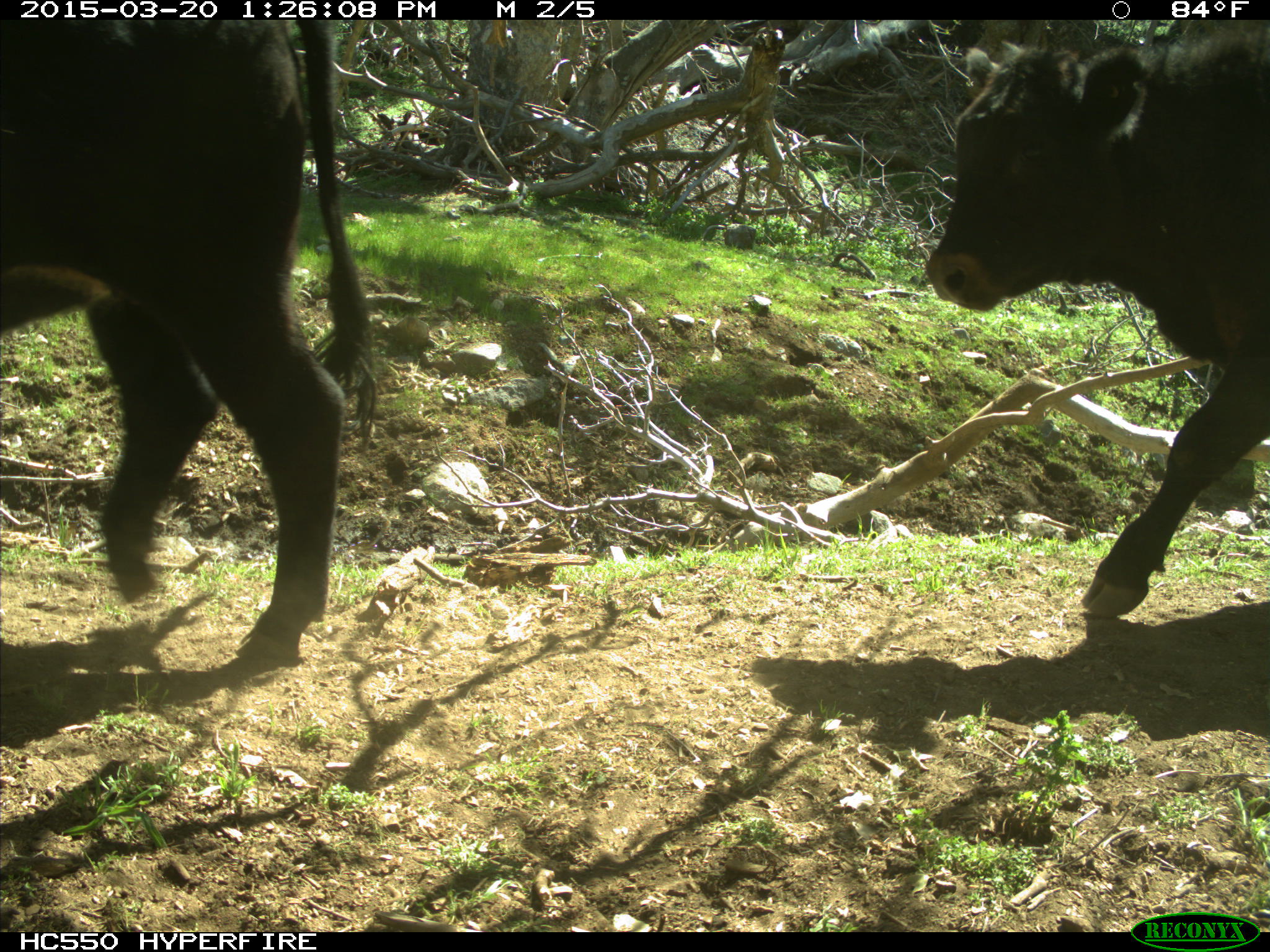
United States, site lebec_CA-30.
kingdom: Animalia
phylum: Chordata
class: Mammalia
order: Artiodactyla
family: Bovidae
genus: Bos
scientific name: Bos taurus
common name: domestic cow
Bos taurus (domestic cow).